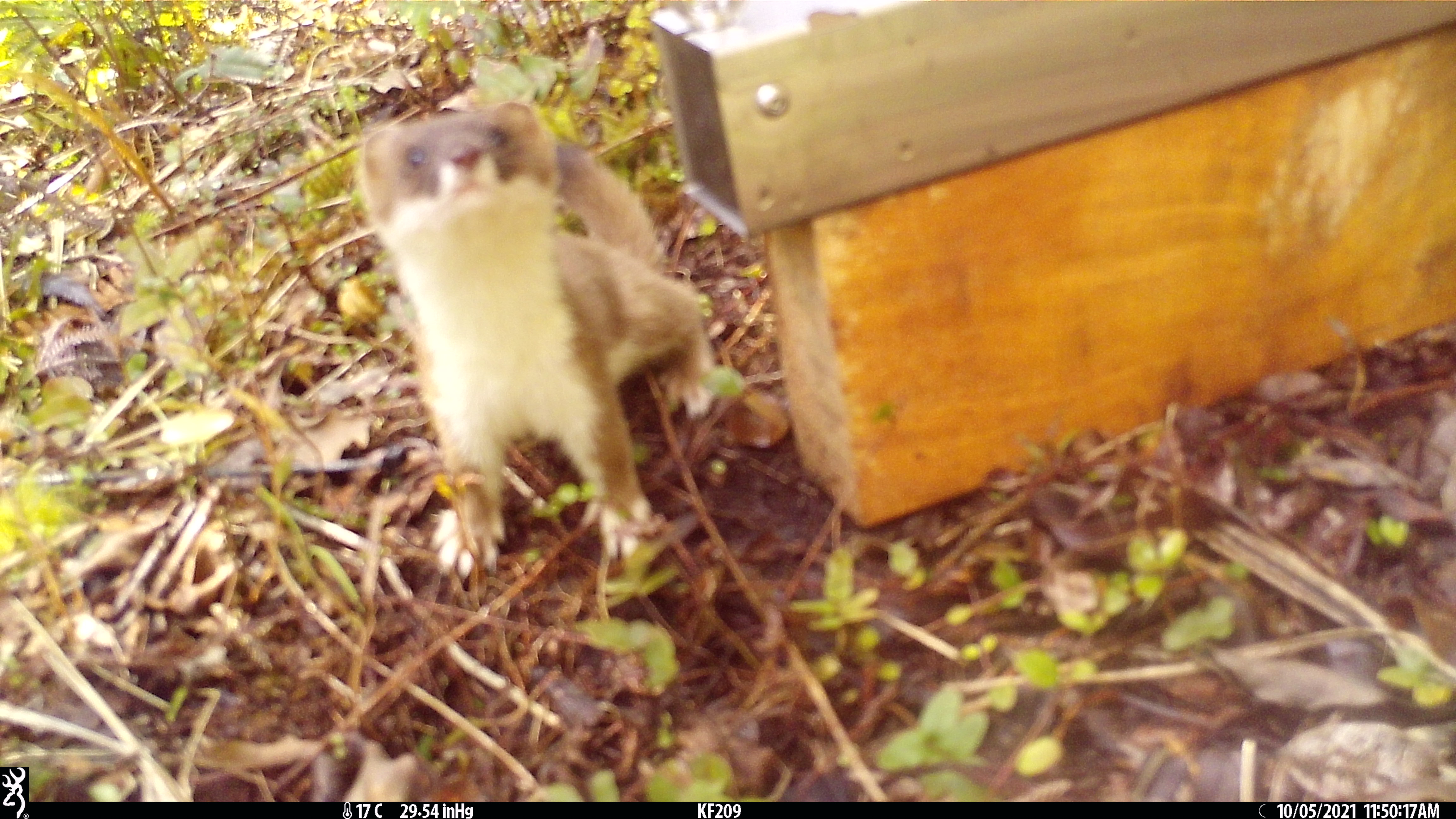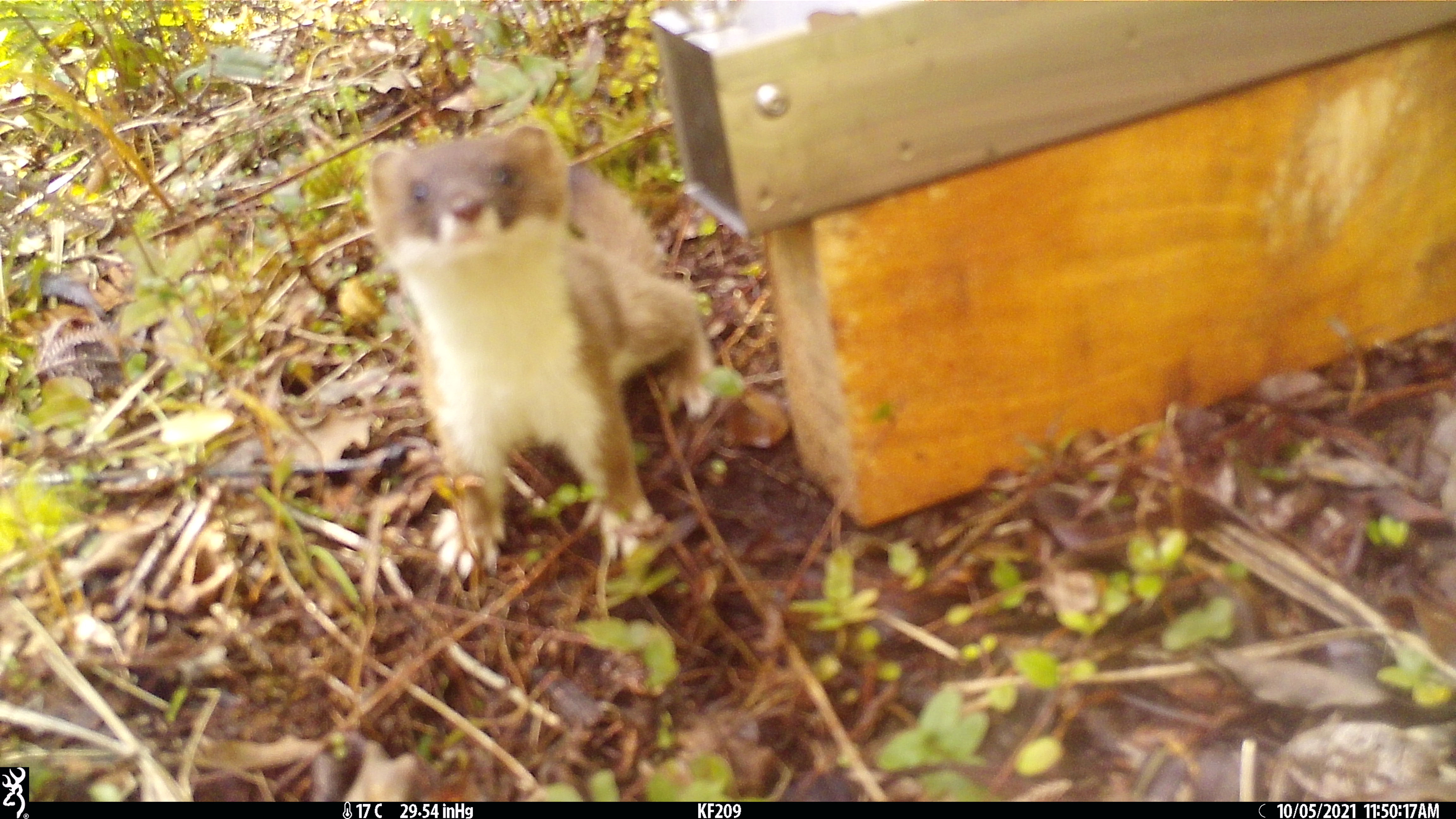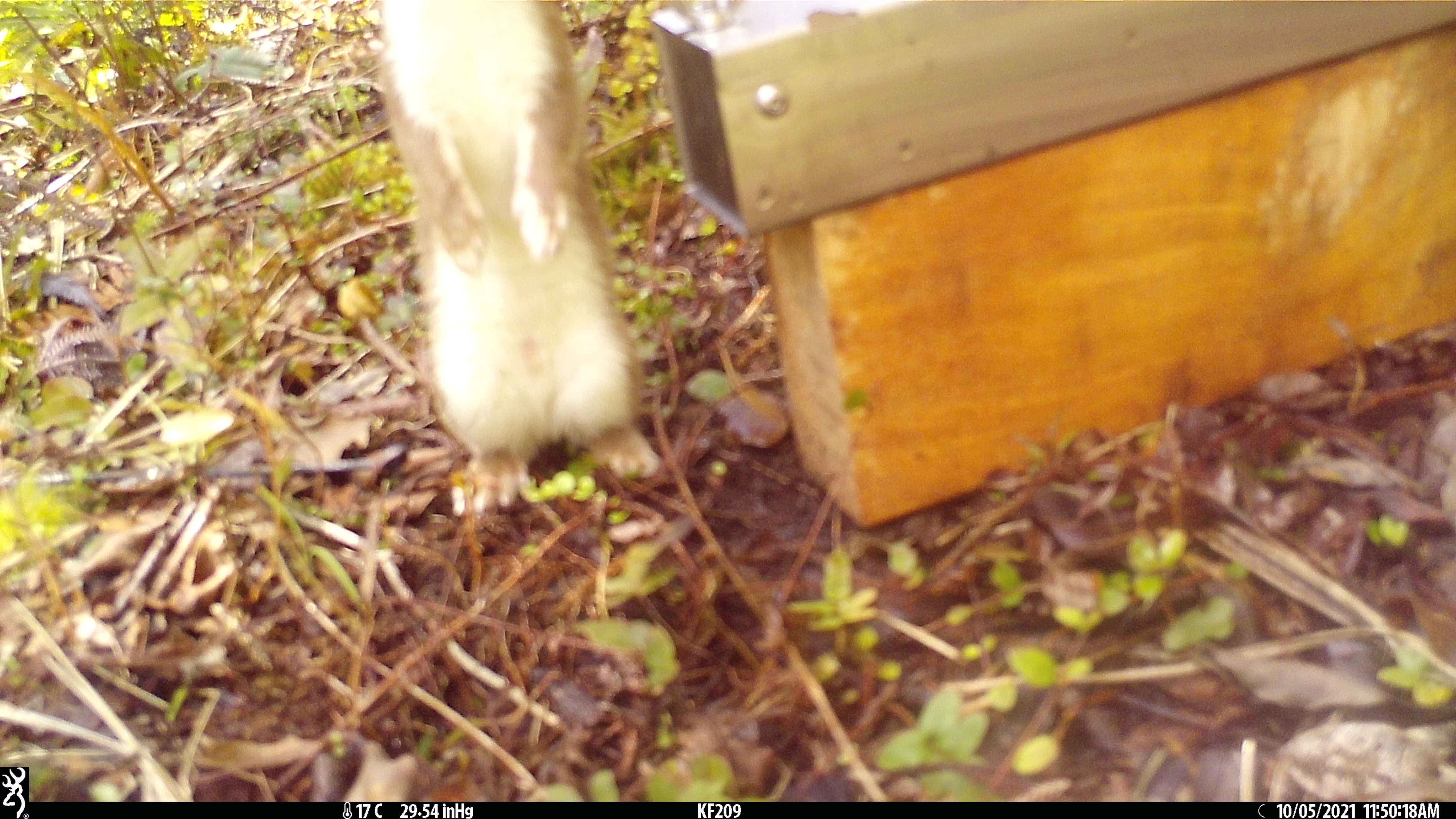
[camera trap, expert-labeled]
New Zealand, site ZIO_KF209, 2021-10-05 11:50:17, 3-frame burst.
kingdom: Animalia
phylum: Chordata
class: Mammalia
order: Carnivora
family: Mustelidae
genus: Mustela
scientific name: Mustela erminea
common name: stoat